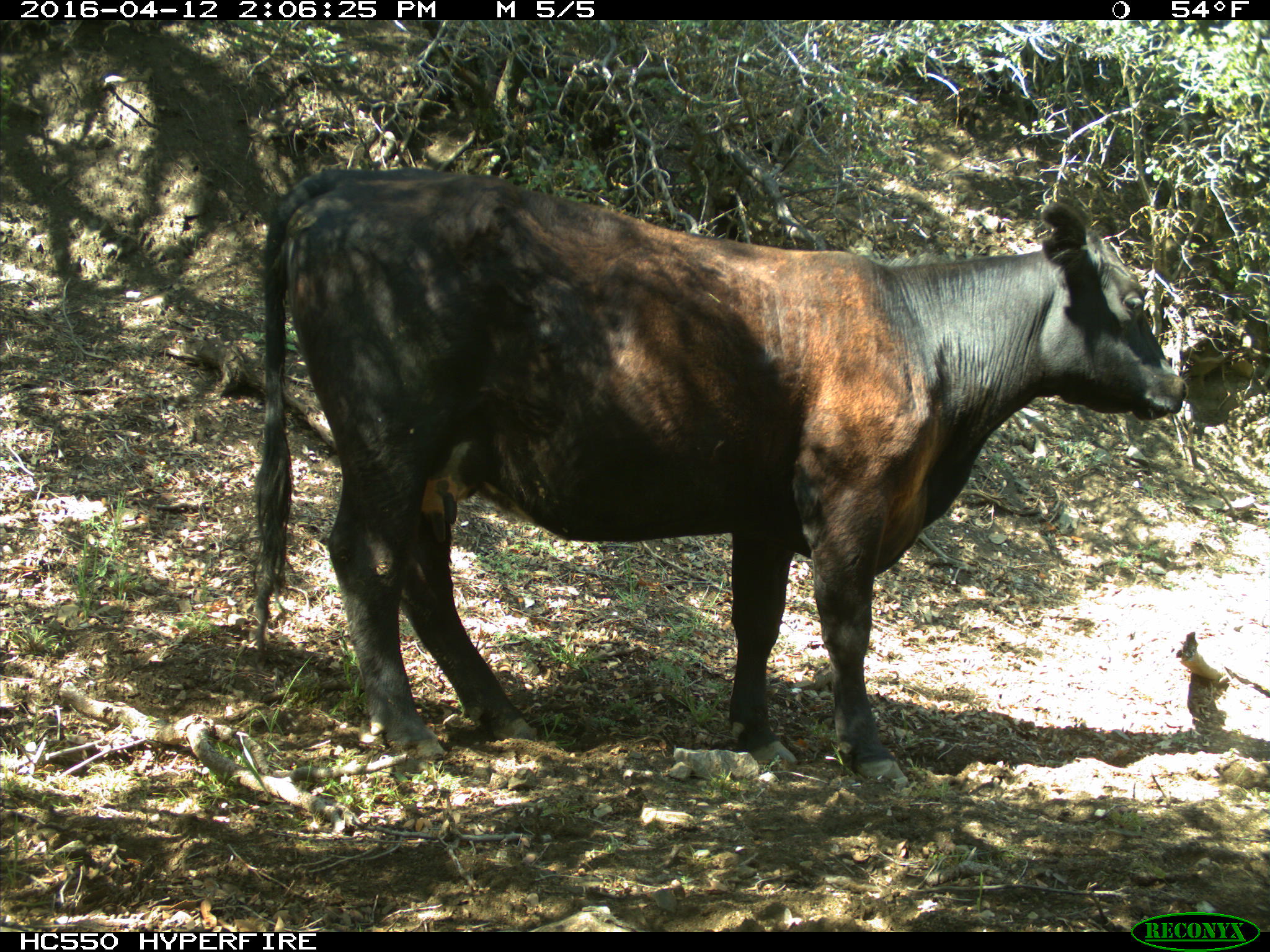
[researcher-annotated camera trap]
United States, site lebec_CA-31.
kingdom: Animalia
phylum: Chordata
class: Mammalia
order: Artiodactyla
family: Bovidae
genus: Bos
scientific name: Bos taurus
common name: domestic cow